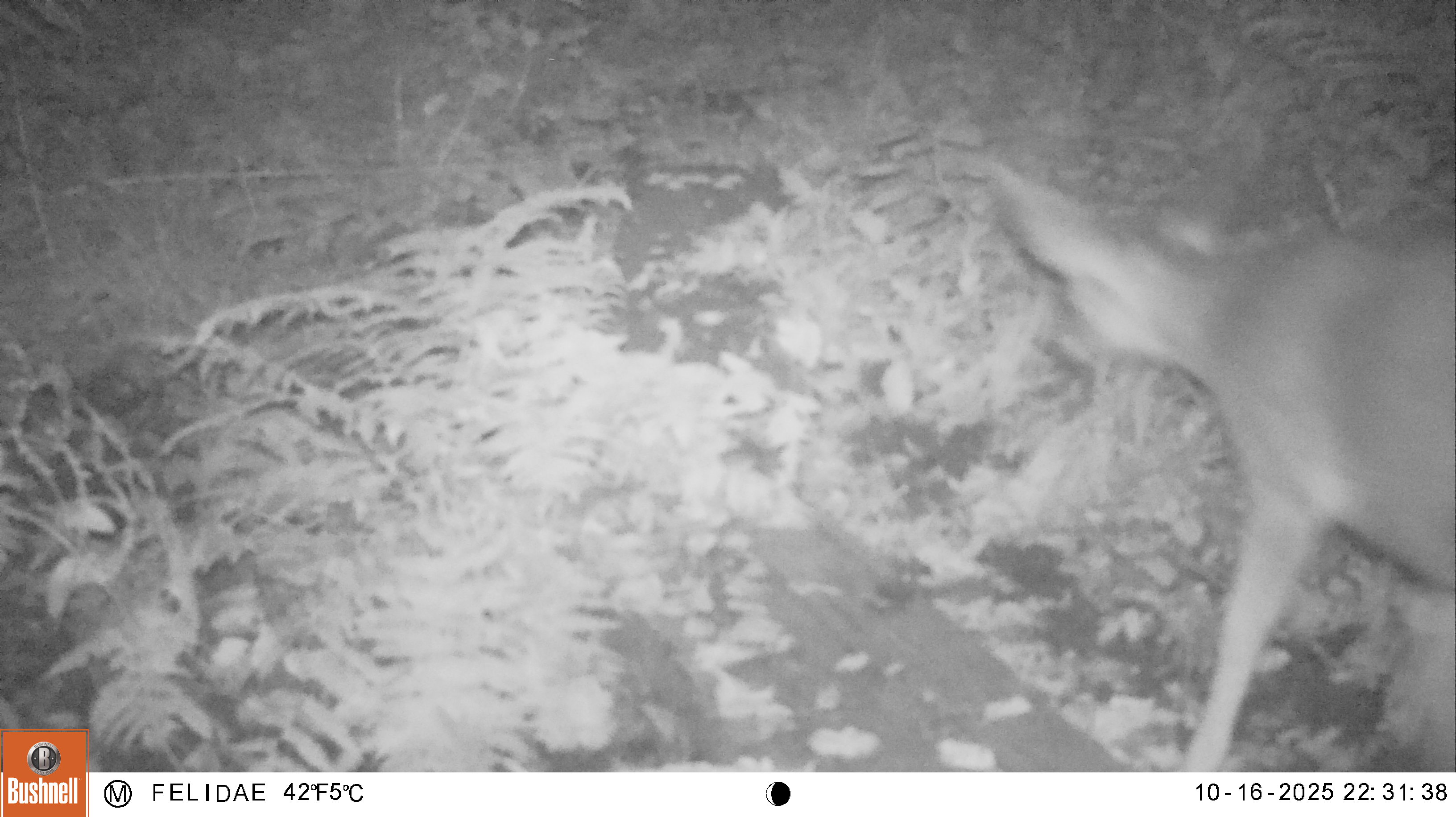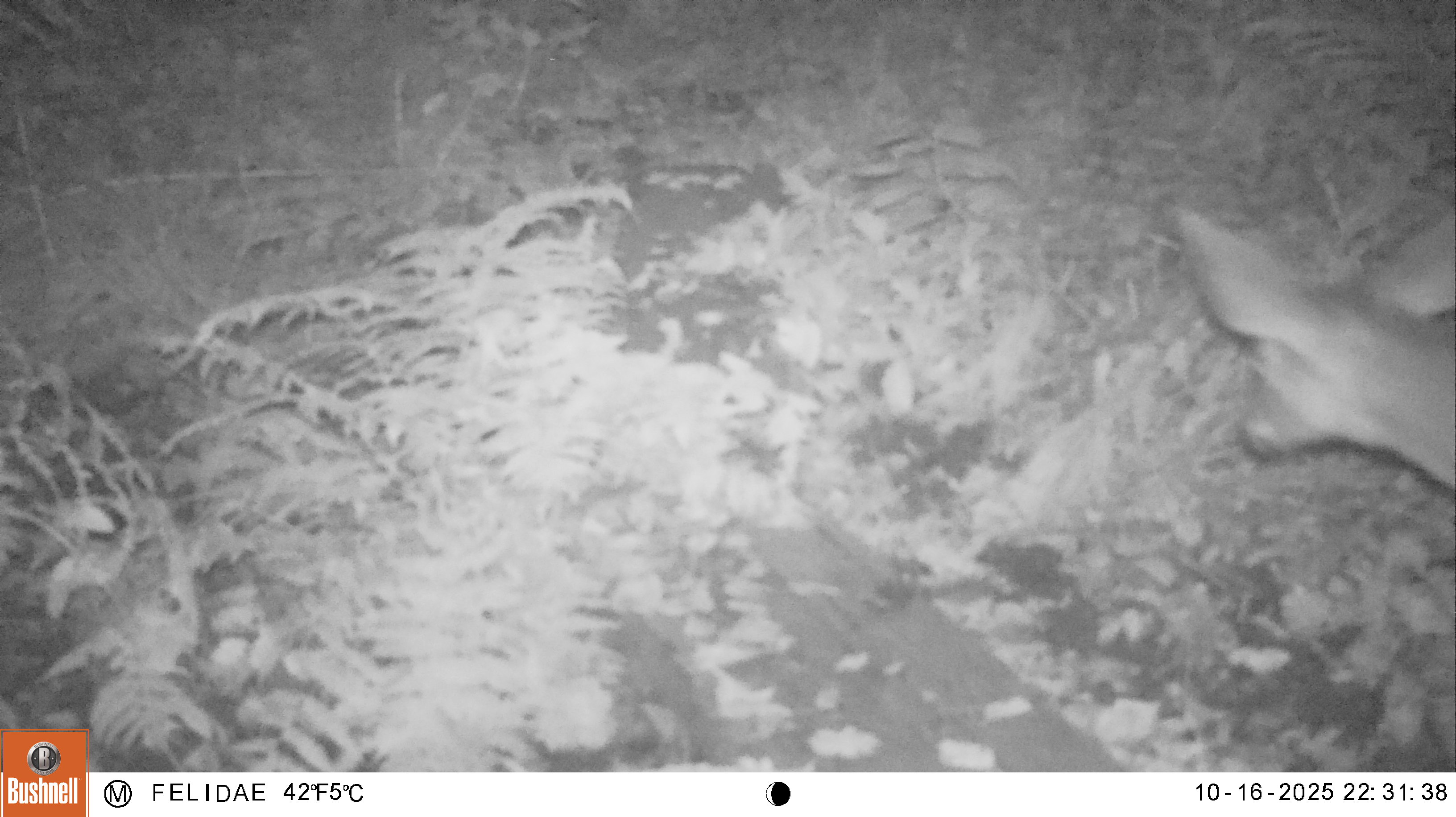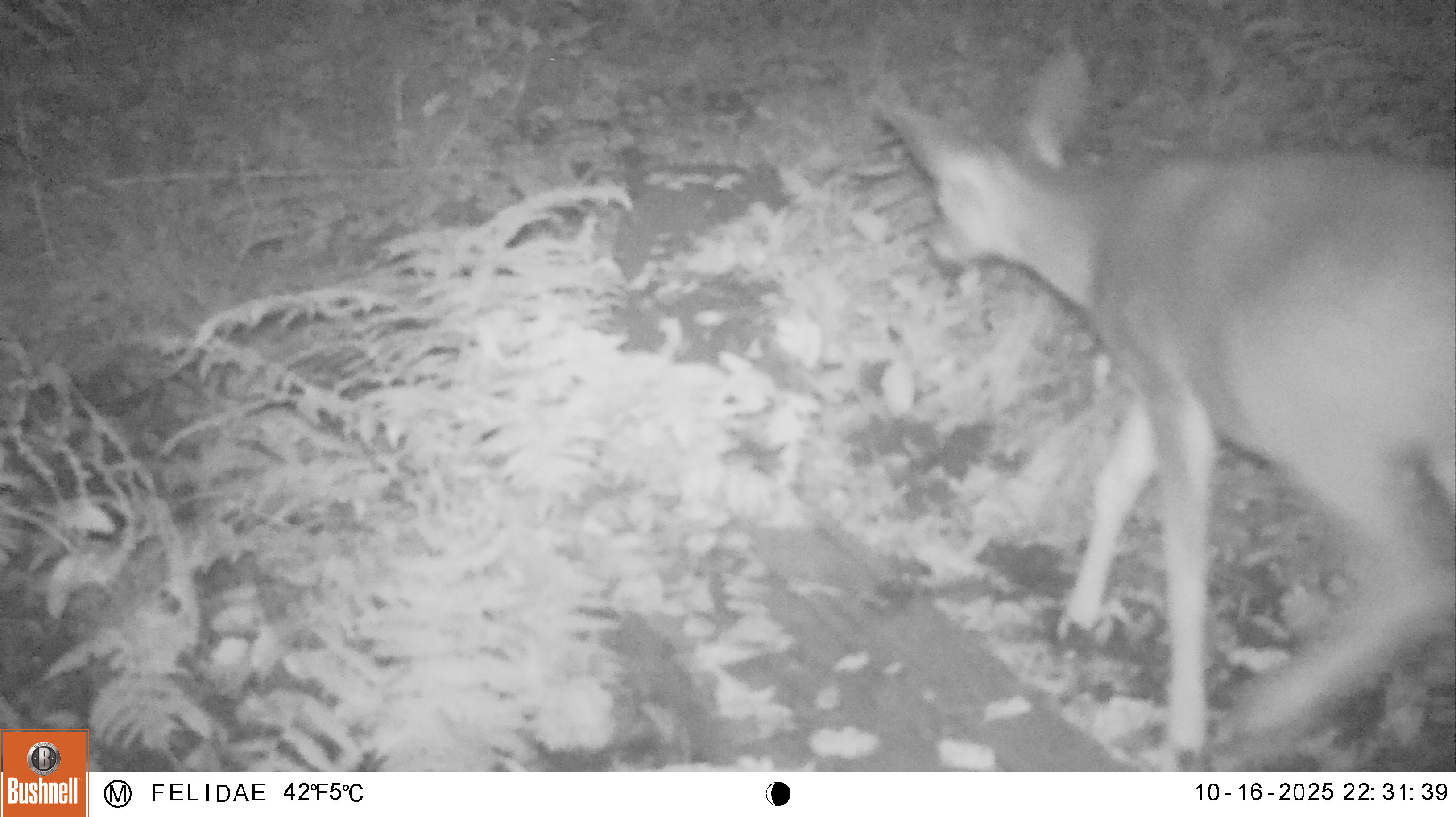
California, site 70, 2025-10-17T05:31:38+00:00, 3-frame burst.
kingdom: Animalia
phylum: Chordata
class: Mammalia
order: Artiodactyla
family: Cervidae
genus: Odocoileus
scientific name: Odocoileus hemionus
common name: mule deer